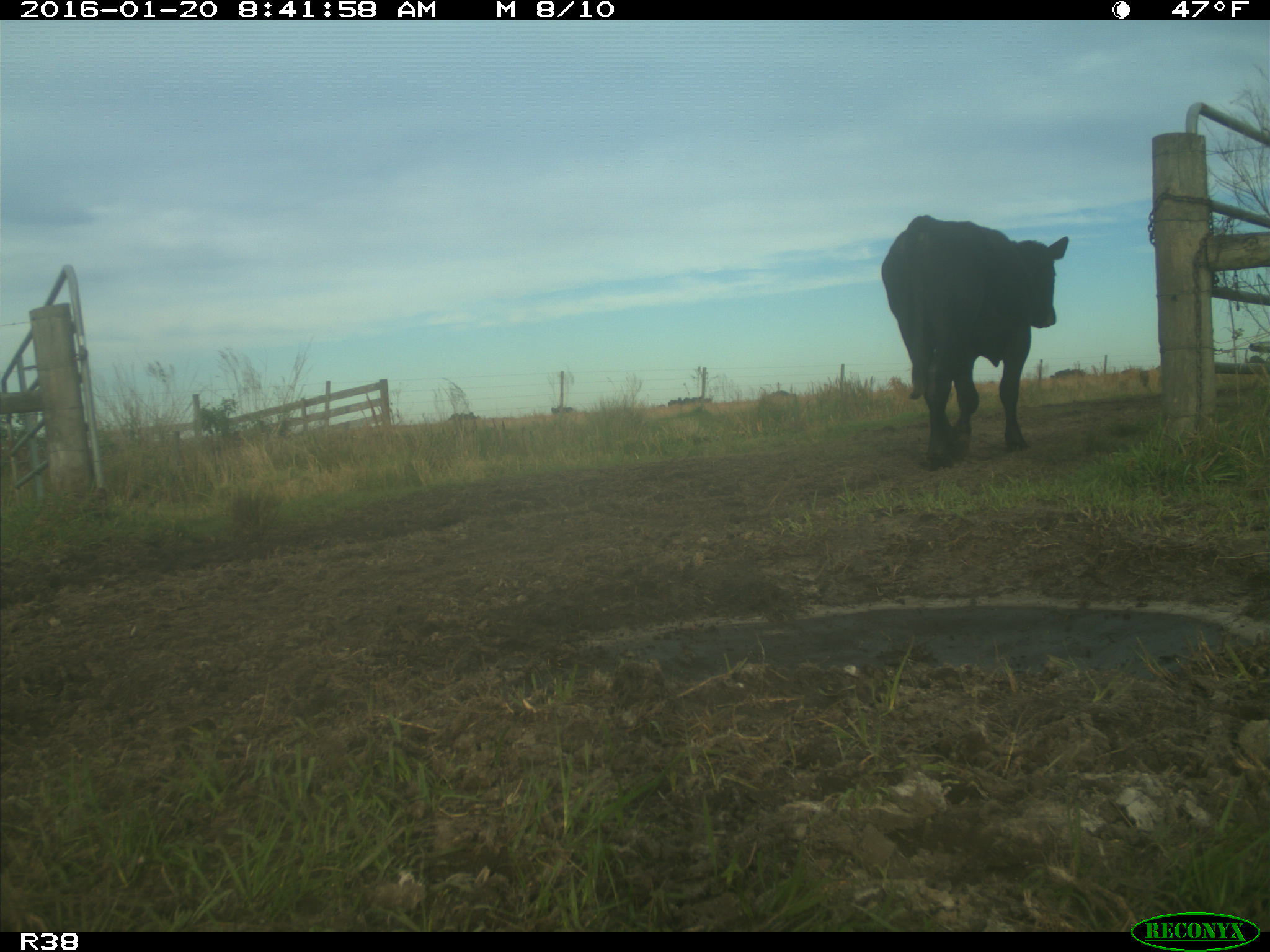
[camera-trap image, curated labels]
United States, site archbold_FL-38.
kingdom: Animalia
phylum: Chordata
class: Mammalia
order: Artiodactyla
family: Bovidae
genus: Bos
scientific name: Bos taurus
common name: domestic cow